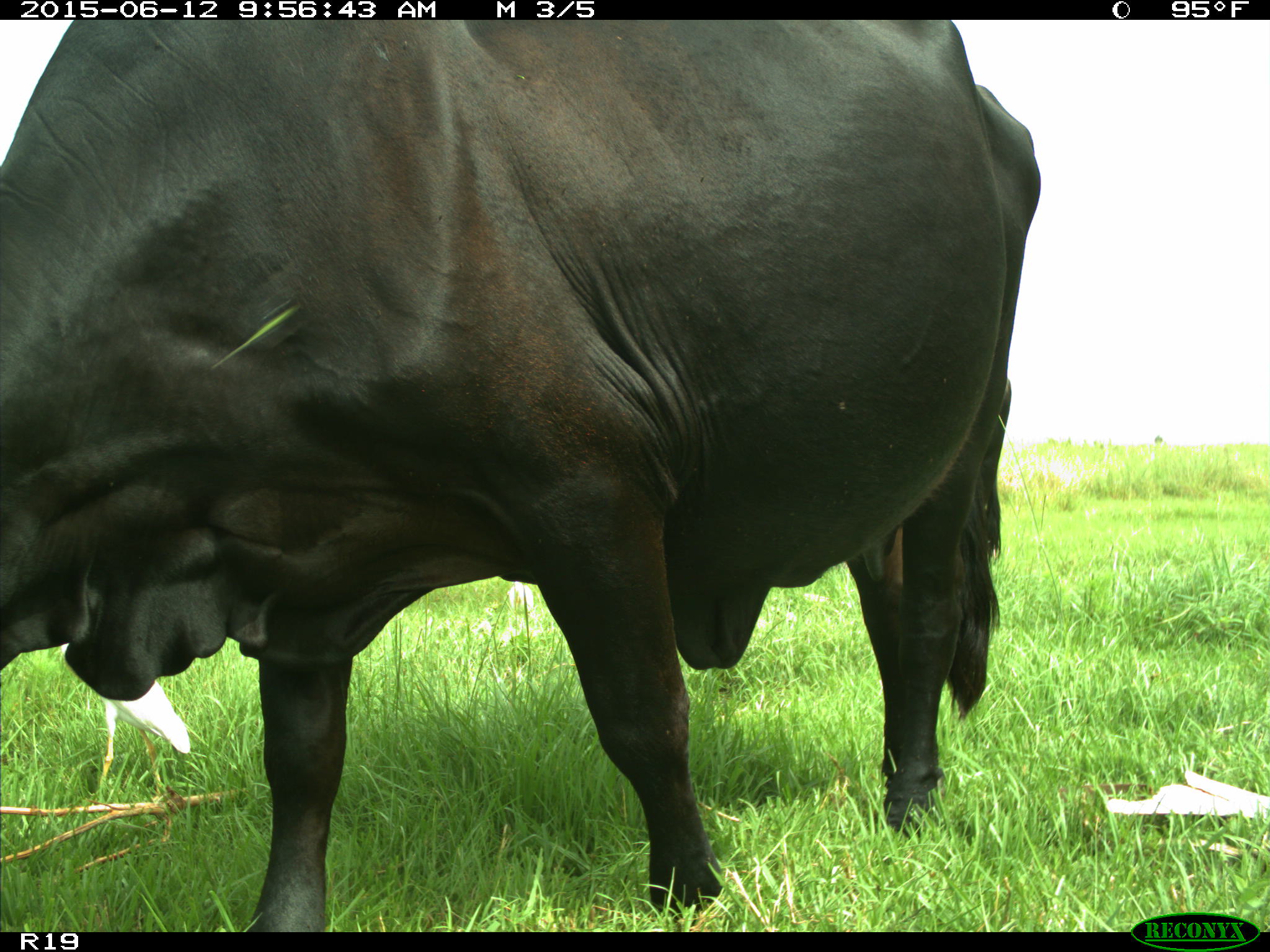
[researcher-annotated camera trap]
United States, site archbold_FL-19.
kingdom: Animalia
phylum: Chordata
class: Mammalia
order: Artiodactyla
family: Bovidae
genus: Bos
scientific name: Bos taurus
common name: domestic cow